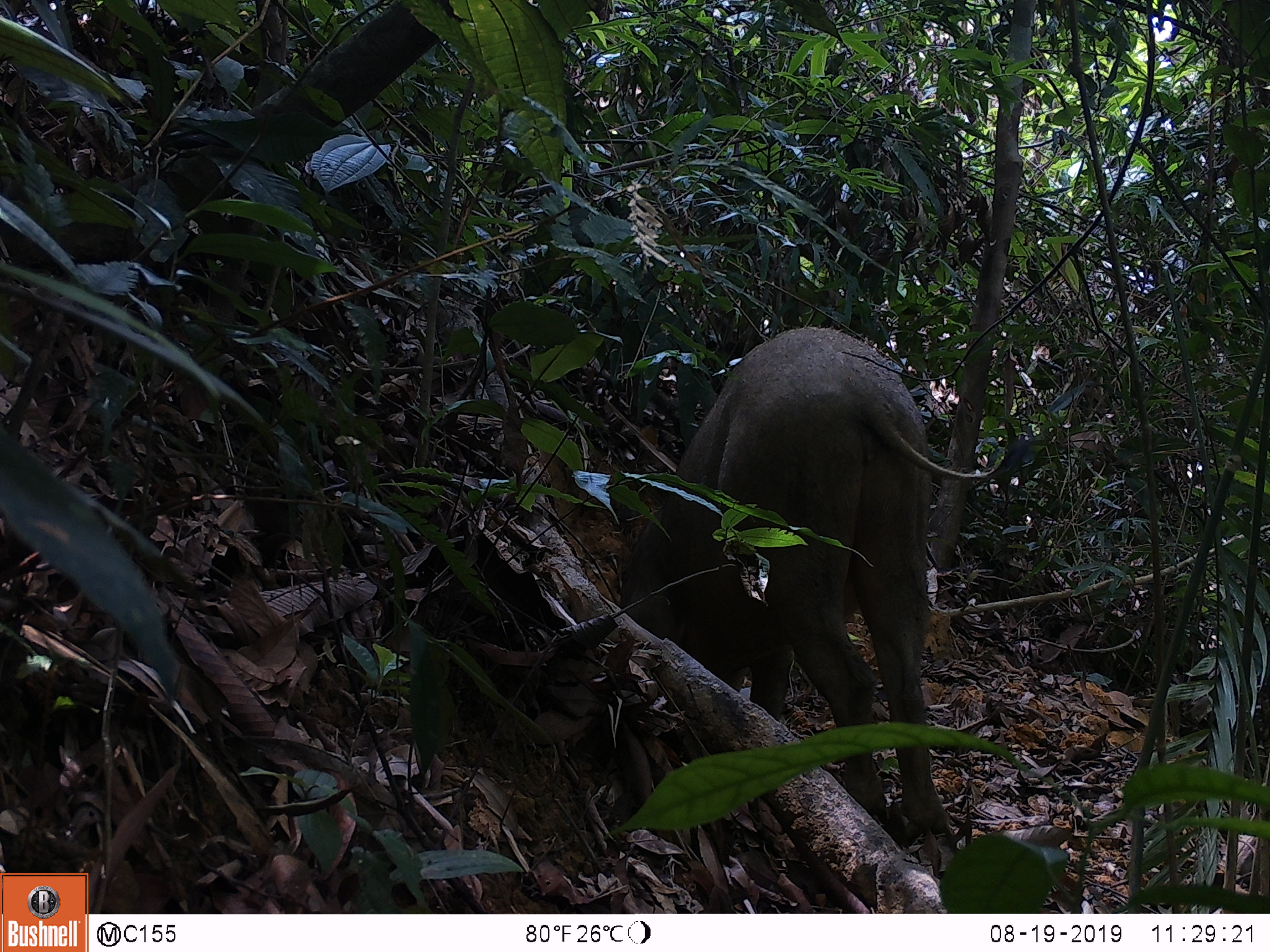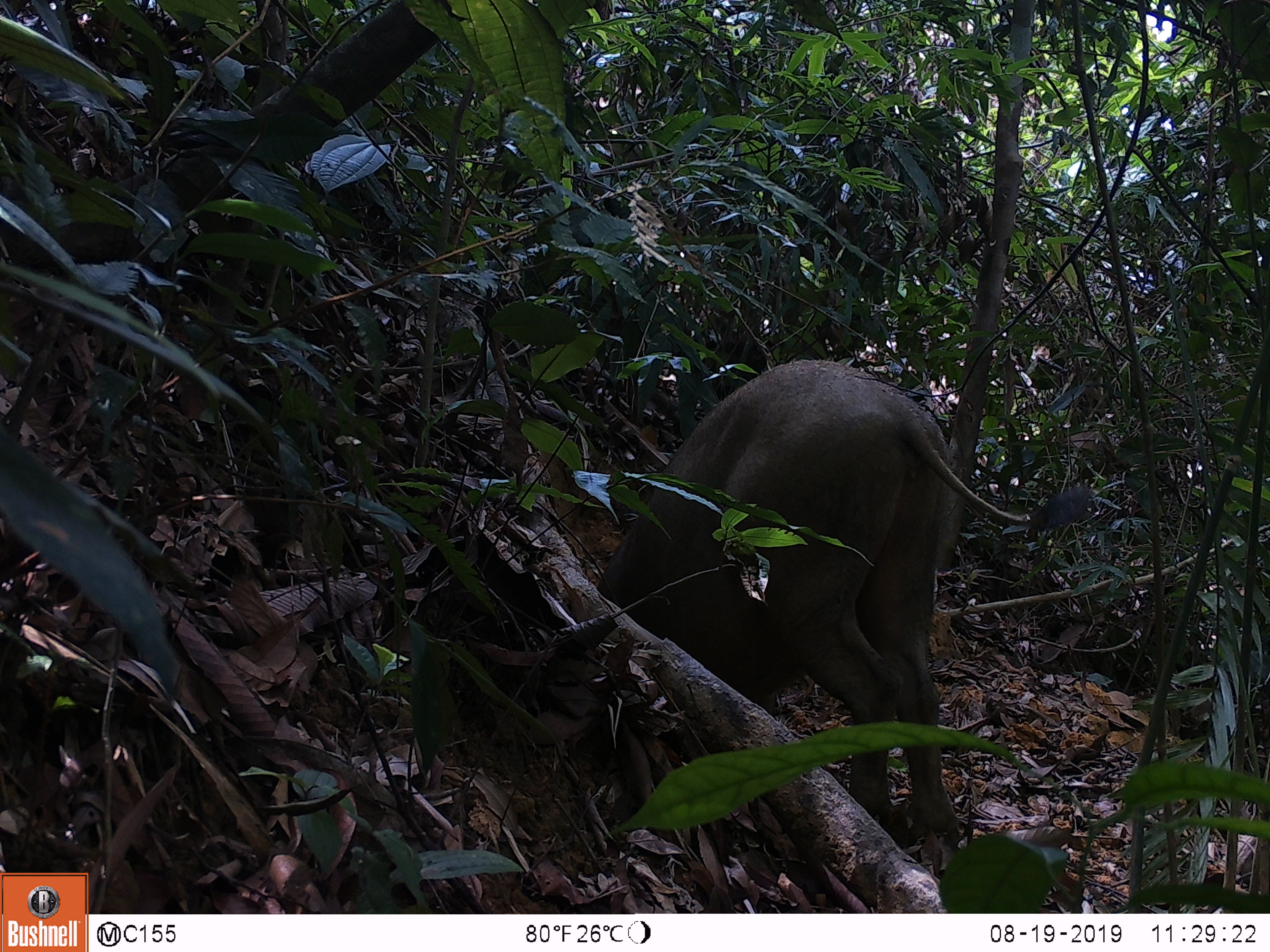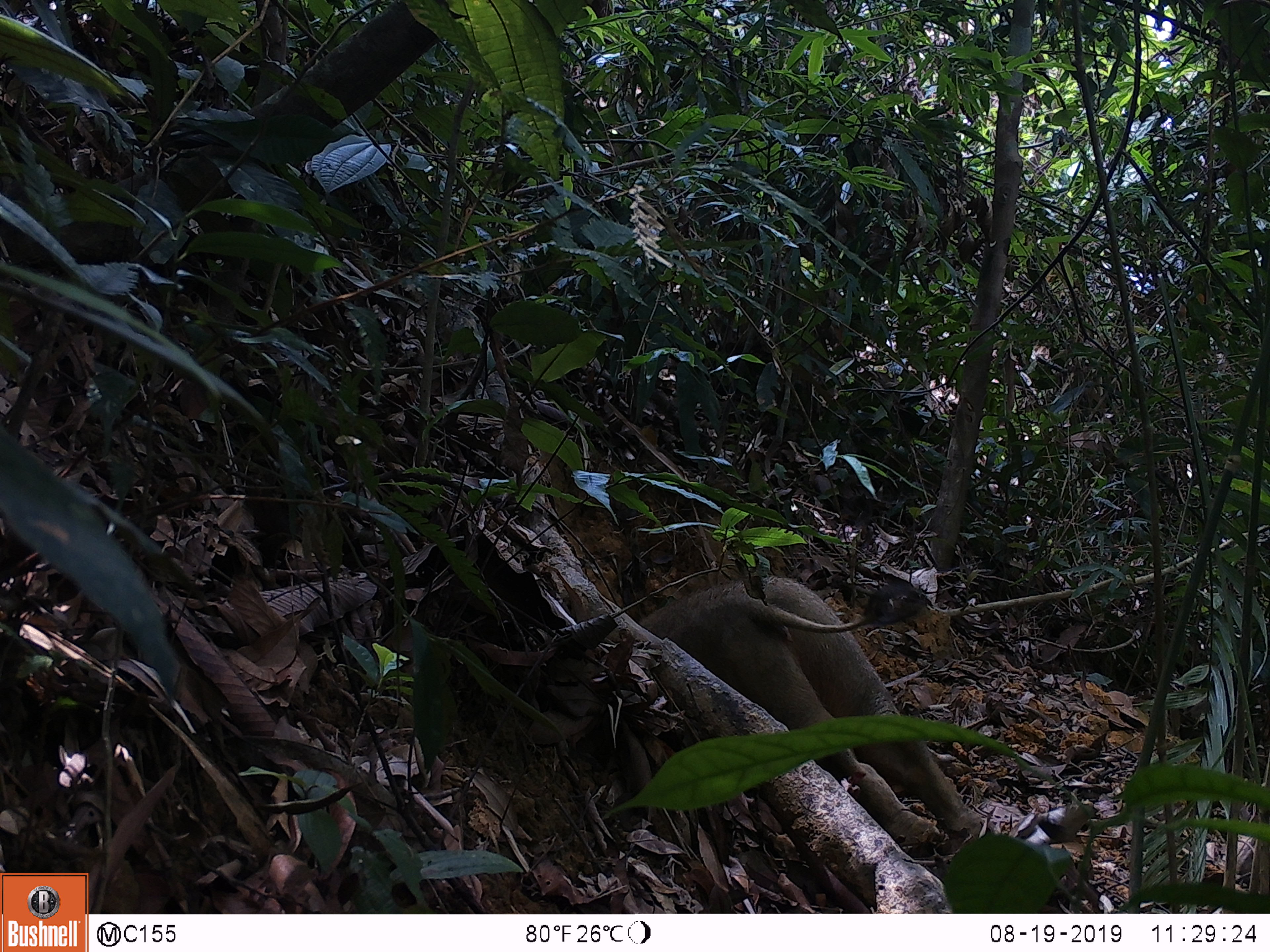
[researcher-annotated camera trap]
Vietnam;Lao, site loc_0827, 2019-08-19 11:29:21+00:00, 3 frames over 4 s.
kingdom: Animalia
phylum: Chordata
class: Mammalia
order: Artiodactyla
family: Suidae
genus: Sus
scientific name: Sus scrofa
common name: eurasian wild pig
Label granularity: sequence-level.